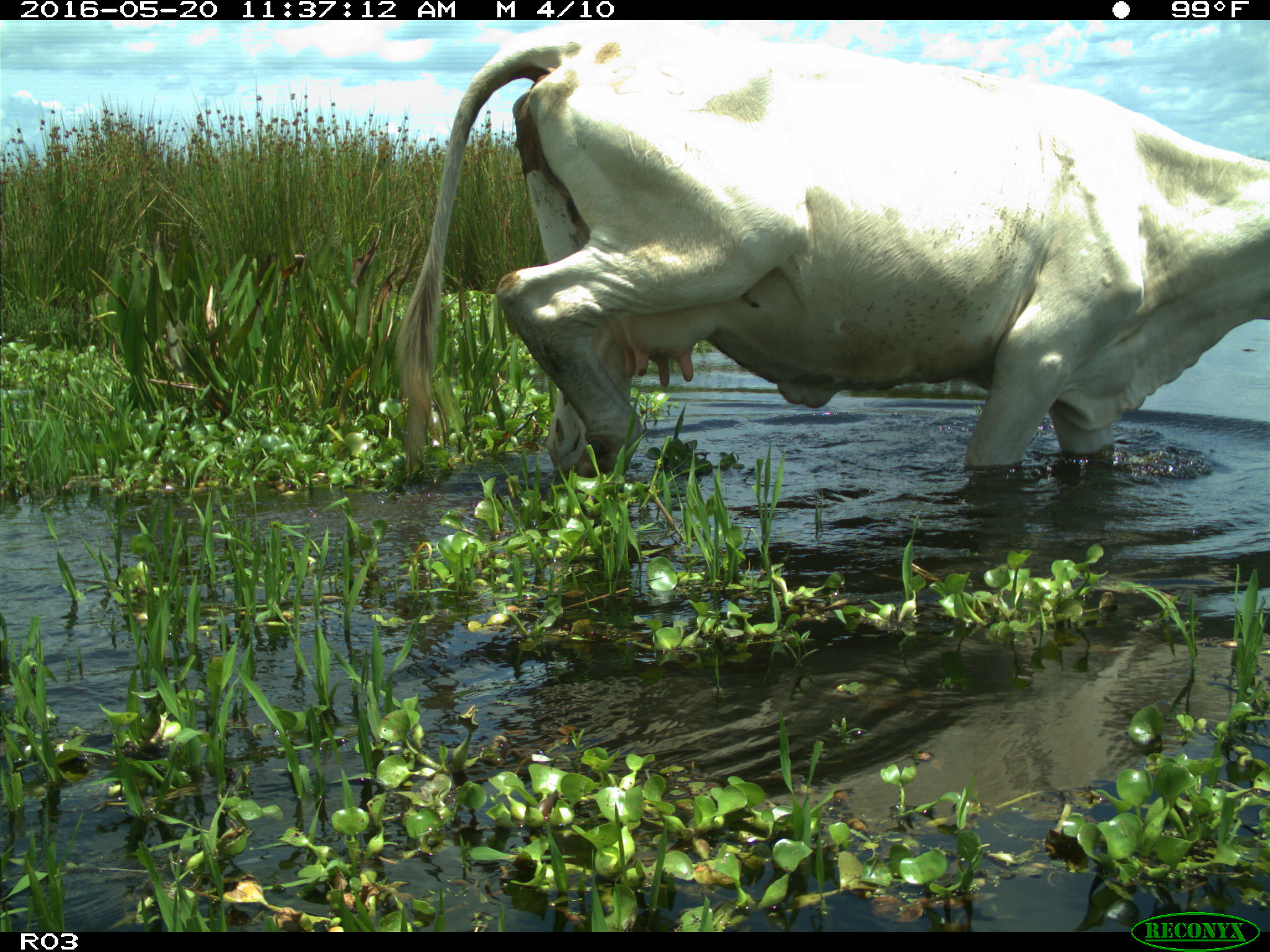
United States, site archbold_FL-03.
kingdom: Animalia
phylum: Chordata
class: Mammalia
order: Artiodactyla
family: Bovidae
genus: Bos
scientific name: Bos taurus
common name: domestic cow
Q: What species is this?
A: Bos taurus (domestic cow).